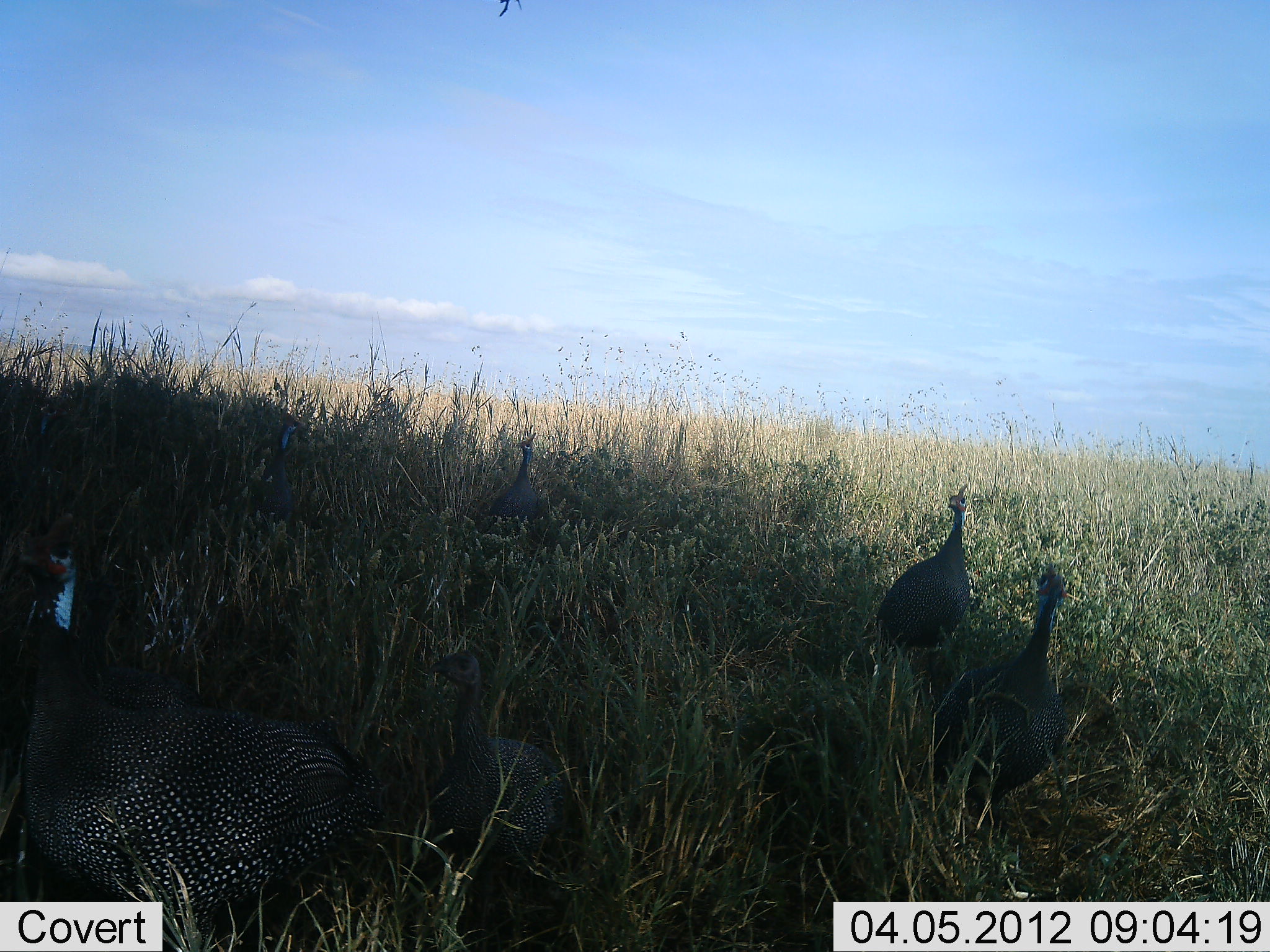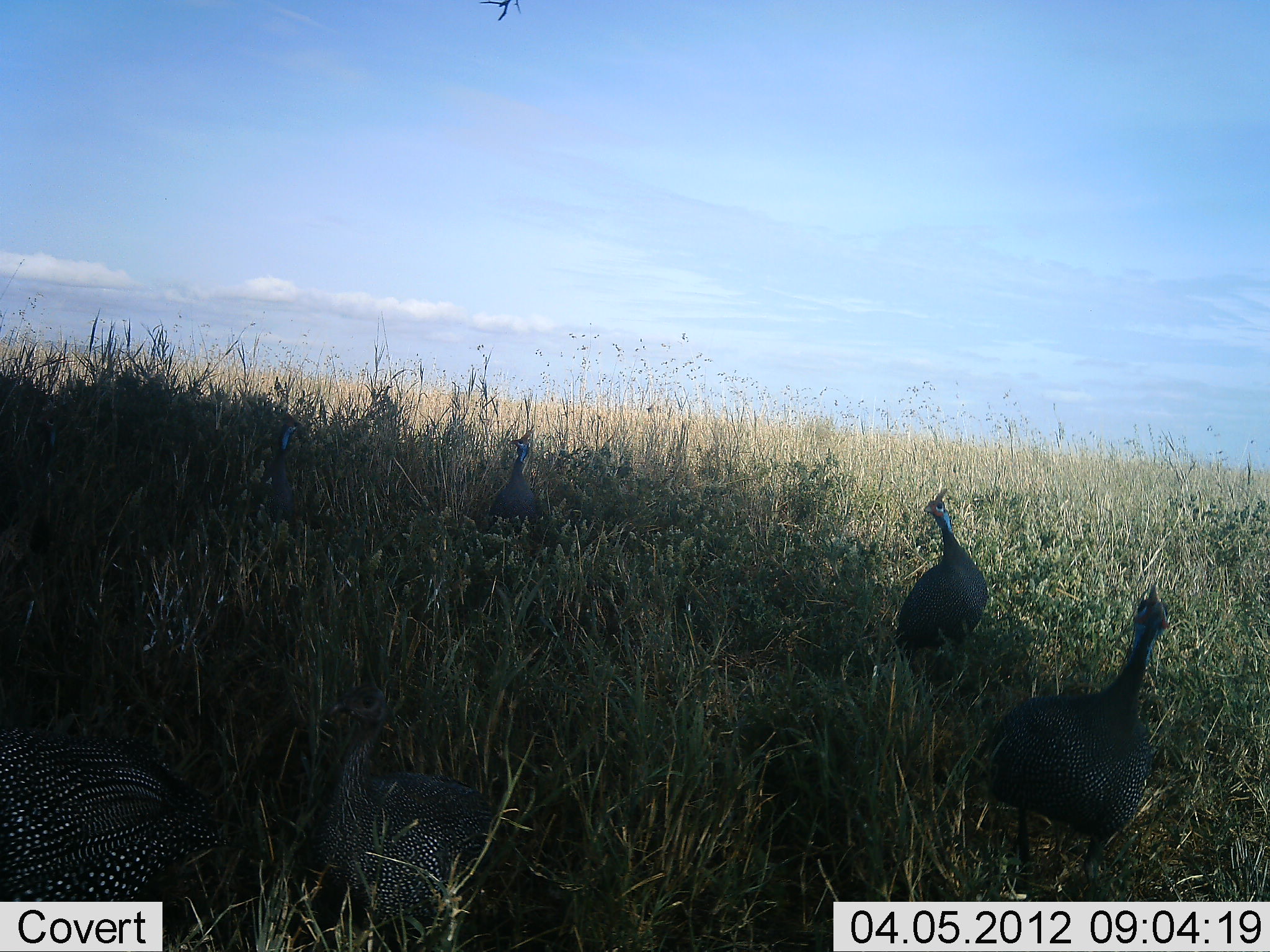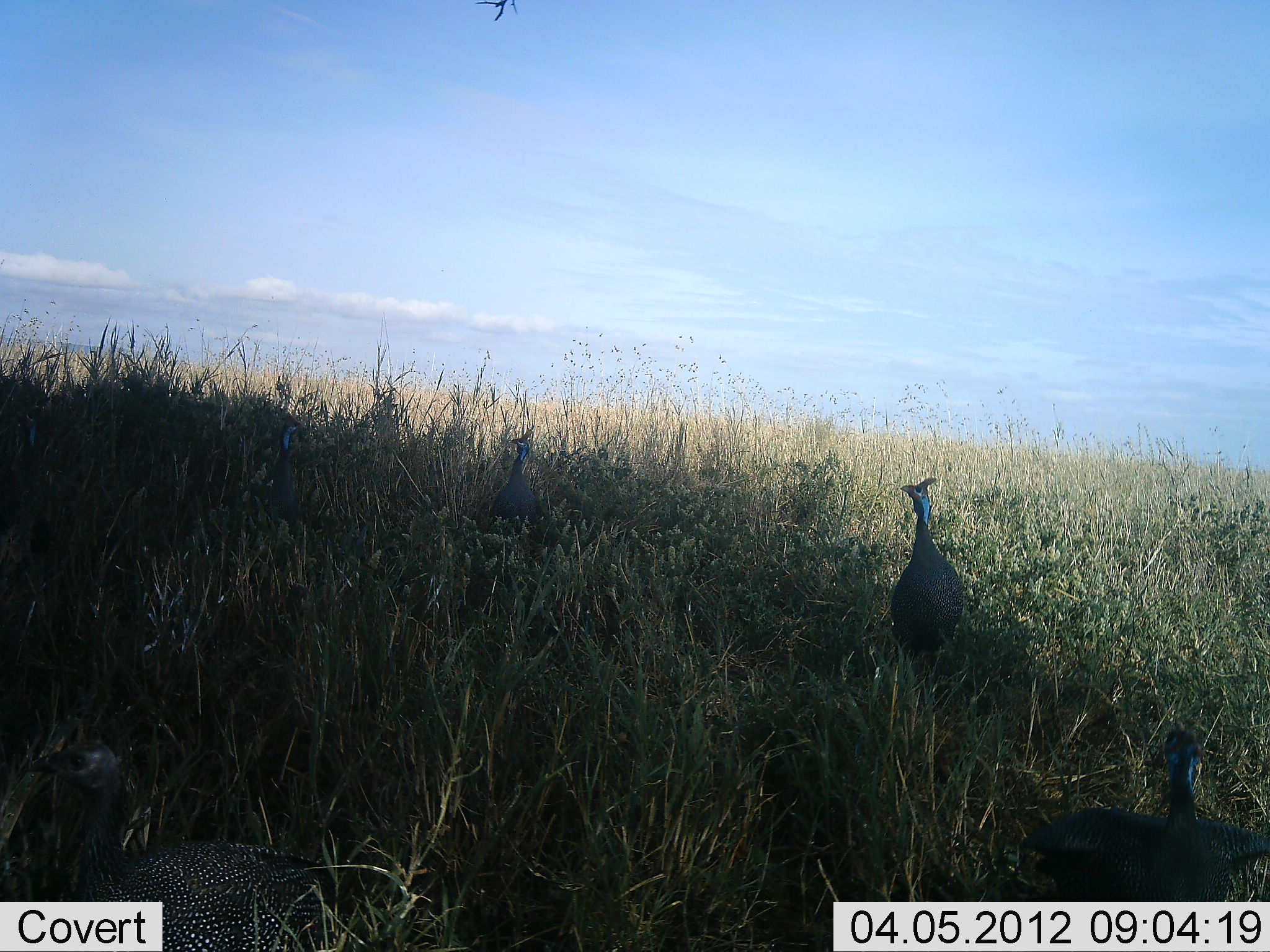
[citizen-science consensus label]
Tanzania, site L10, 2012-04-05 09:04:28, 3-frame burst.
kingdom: Animalia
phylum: Chordata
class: Aves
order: Galliformes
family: Numididae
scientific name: Numididae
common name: guinea fowl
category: guineafowl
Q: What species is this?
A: Guineafowl (guinea fowl) (Numididae).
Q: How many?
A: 4.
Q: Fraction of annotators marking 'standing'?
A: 50%.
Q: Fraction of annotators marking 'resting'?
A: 0%.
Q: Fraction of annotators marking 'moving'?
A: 70%.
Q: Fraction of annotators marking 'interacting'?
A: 0%.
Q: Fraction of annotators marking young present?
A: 0%.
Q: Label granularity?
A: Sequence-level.